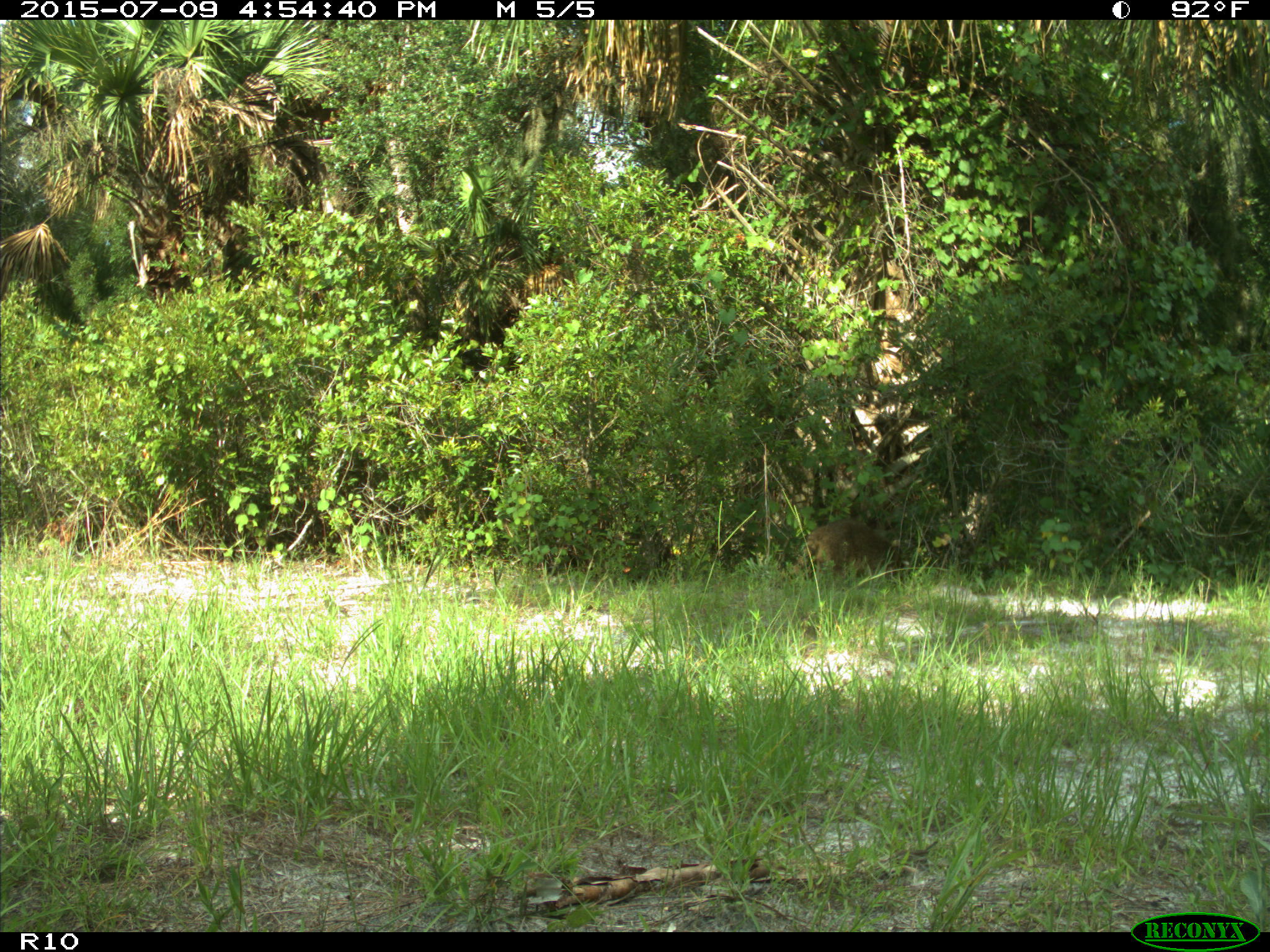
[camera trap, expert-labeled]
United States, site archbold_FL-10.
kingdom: Animalia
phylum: Chordata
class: Mammalia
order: Carnivora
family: Procyonidae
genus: Procyon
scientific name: Procyon lotor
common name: common raccoon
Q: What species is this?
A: Procyon lotor (common raccoon).